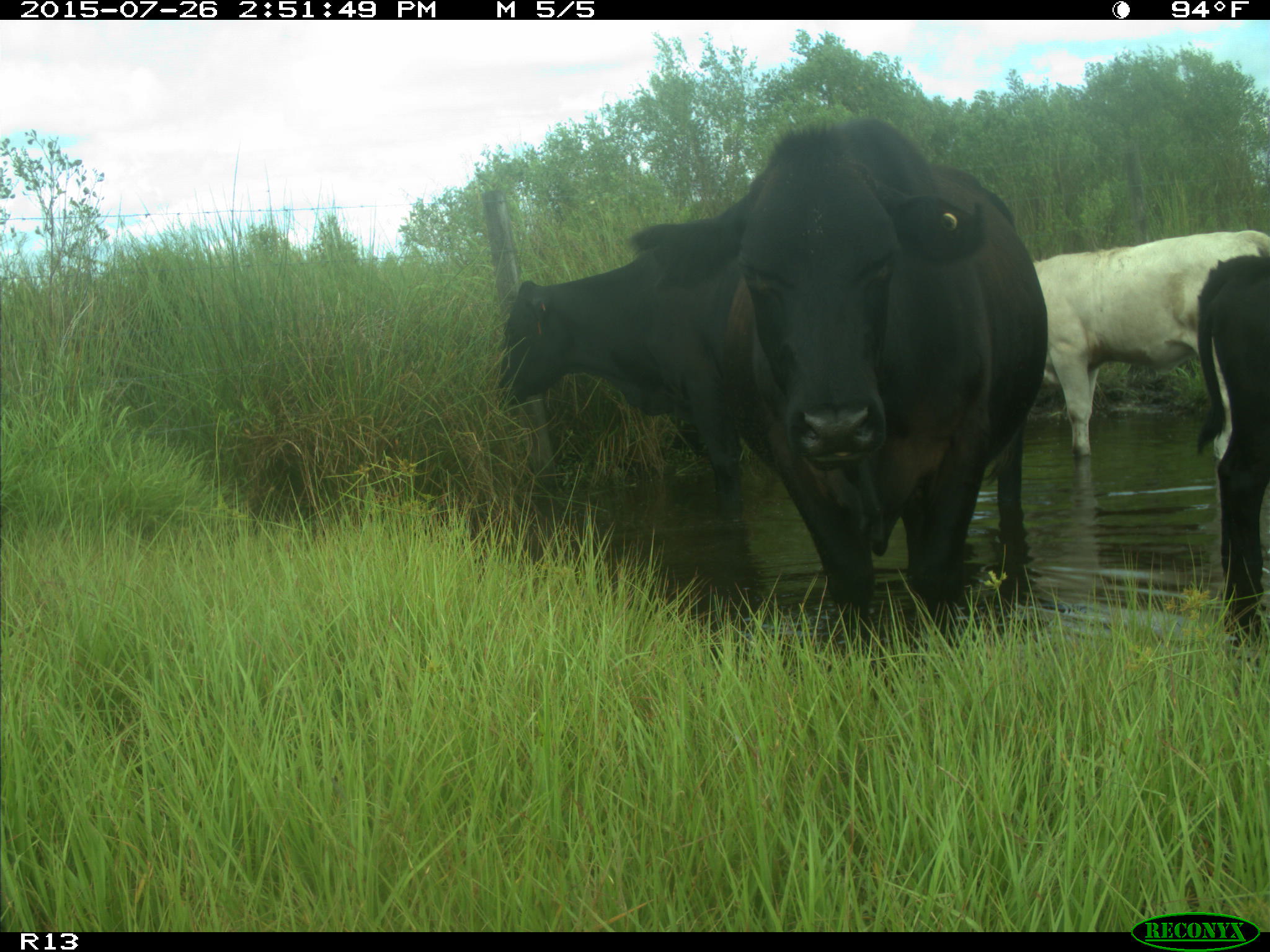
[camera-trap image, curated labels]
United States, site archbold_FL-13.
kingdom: Animalia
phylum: Chordata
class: Mammalia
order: Artiodactyla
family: Bovidae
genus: Bos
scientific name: Bos taurus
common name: domestic cow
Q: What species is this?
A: Bos taurus (domestic cow).